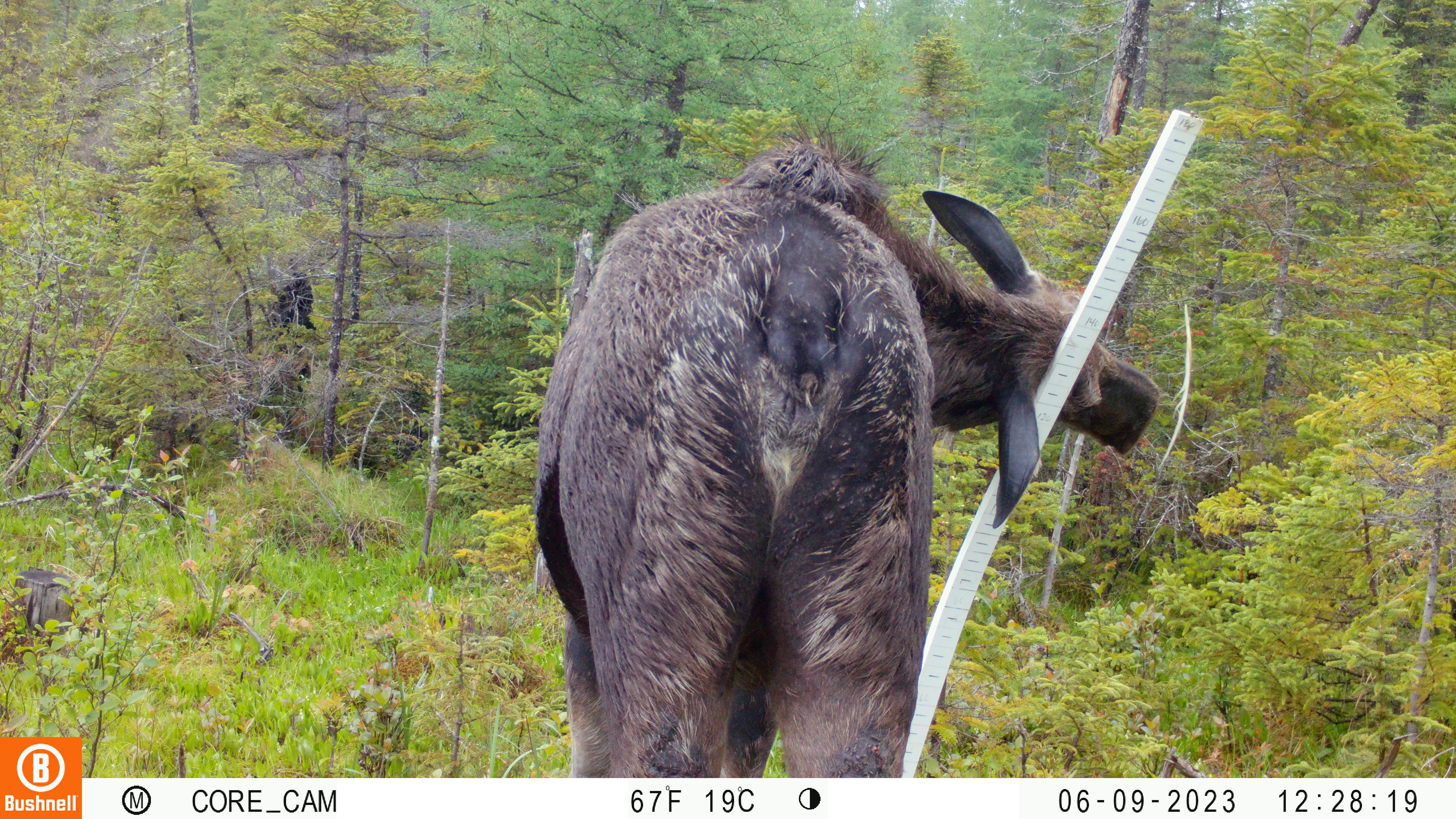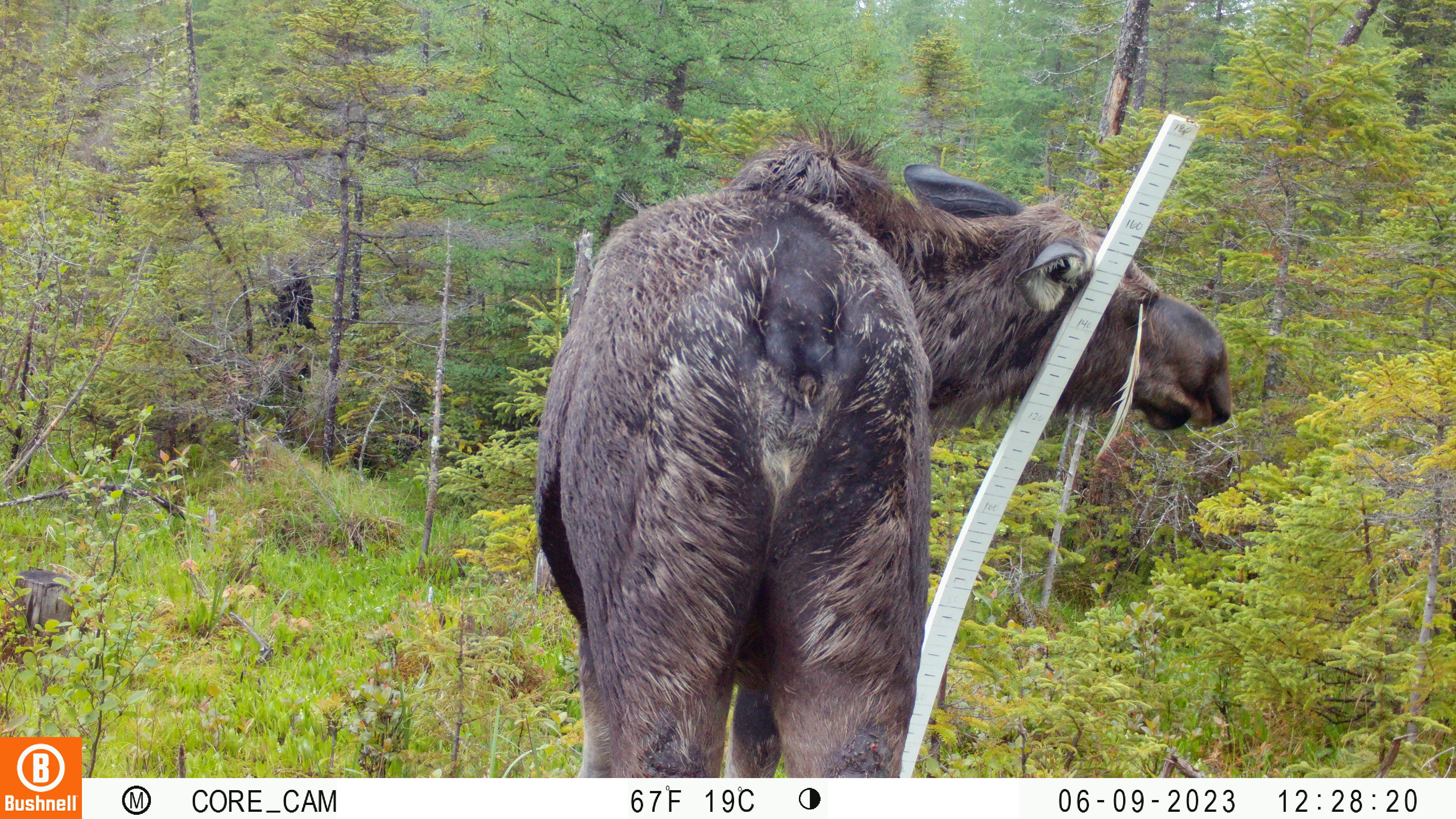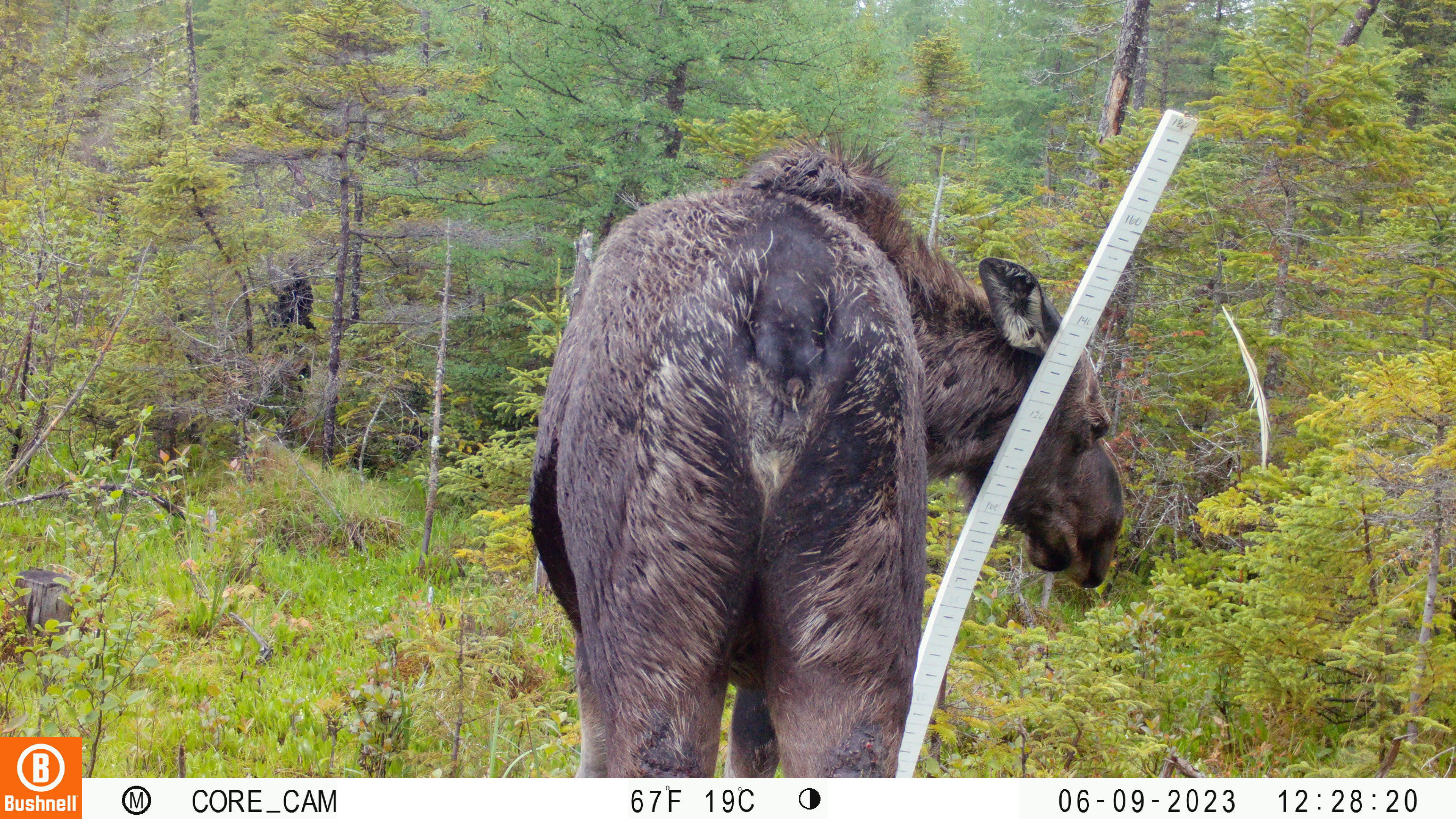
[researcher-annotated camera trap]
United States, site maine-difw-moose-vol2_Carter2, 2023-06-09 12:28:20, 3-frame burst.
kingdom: Animalia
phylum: Chordata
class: Mammalia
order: Artiodactyla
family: Cervidae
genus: Alces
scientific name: Alces alces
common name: moose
Moose (Alces alces).